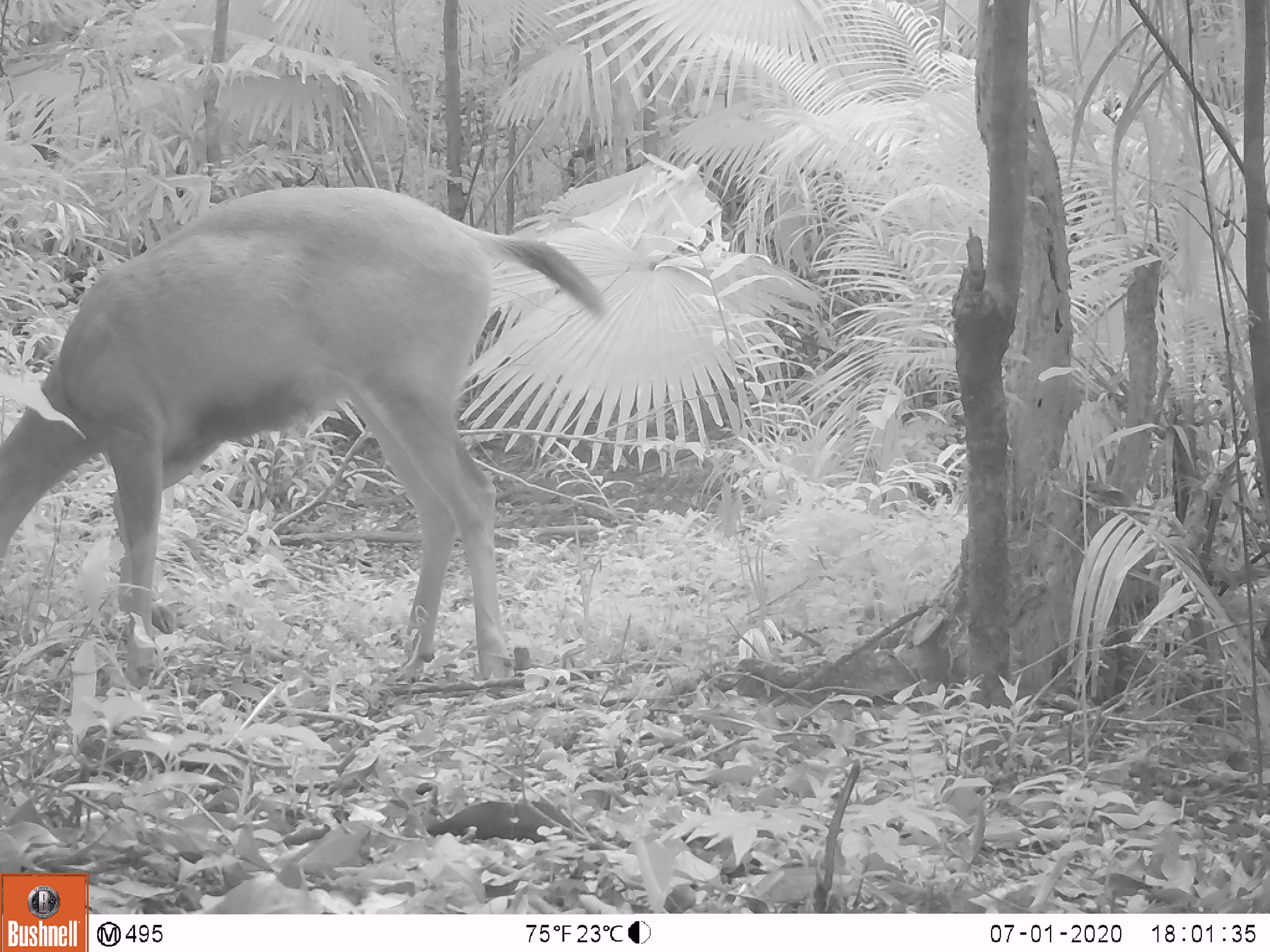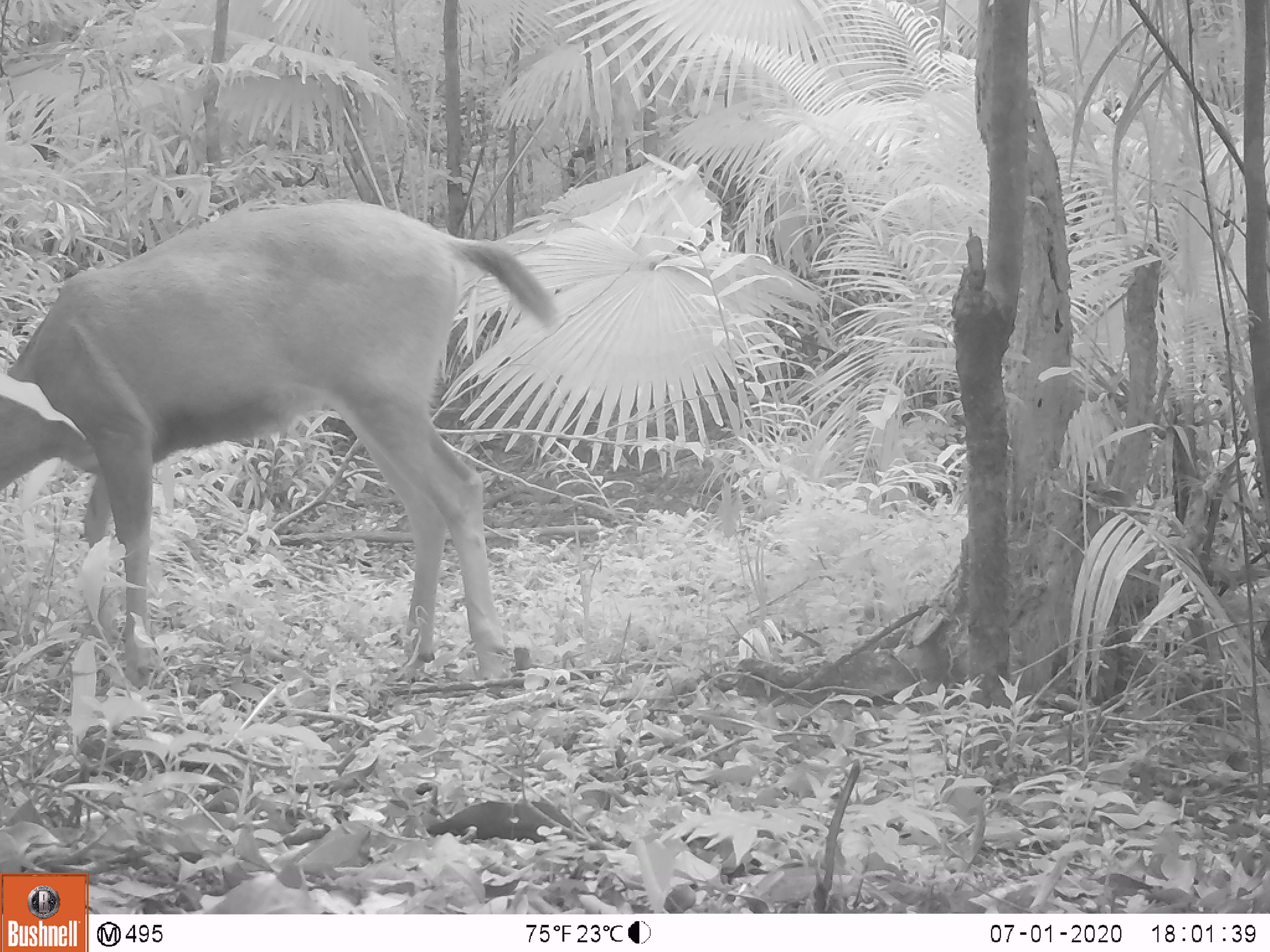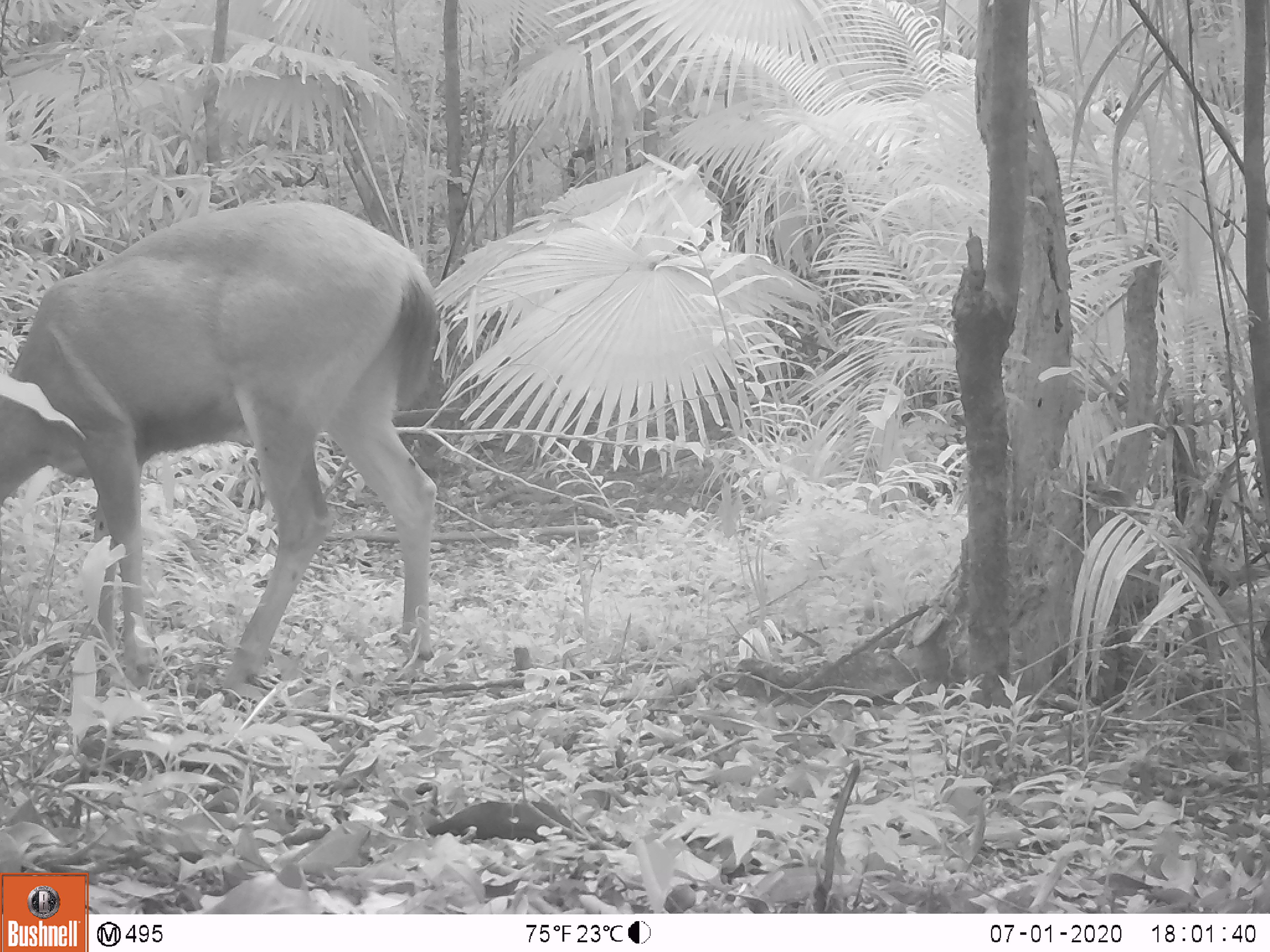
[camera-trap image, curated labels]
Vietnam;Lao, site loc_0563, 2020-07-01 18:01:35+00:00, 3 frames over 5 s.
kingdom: Animalia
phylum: Chordata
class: Mammalia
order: Artiodactyla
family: Cervidae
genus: Rusa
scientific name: Rusa unicolor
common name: sambar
Sambar (Rusa unicolor). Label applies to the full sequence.